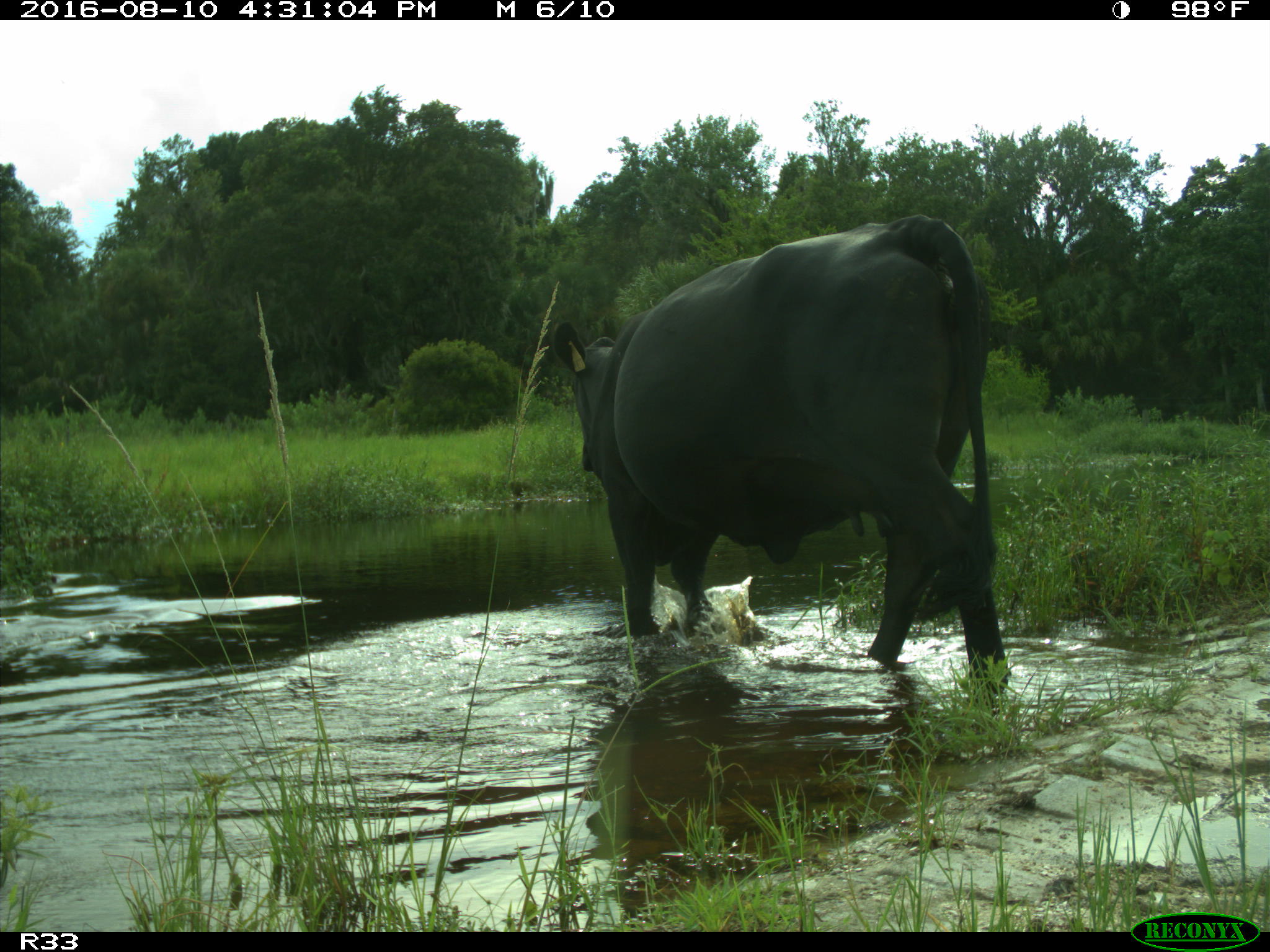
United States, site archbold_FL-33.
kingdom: Animalia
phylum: Chordata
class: Mammalia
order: Artiodactyla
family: Bovidae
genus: Bos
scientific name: Bos taurus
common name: domestic cow